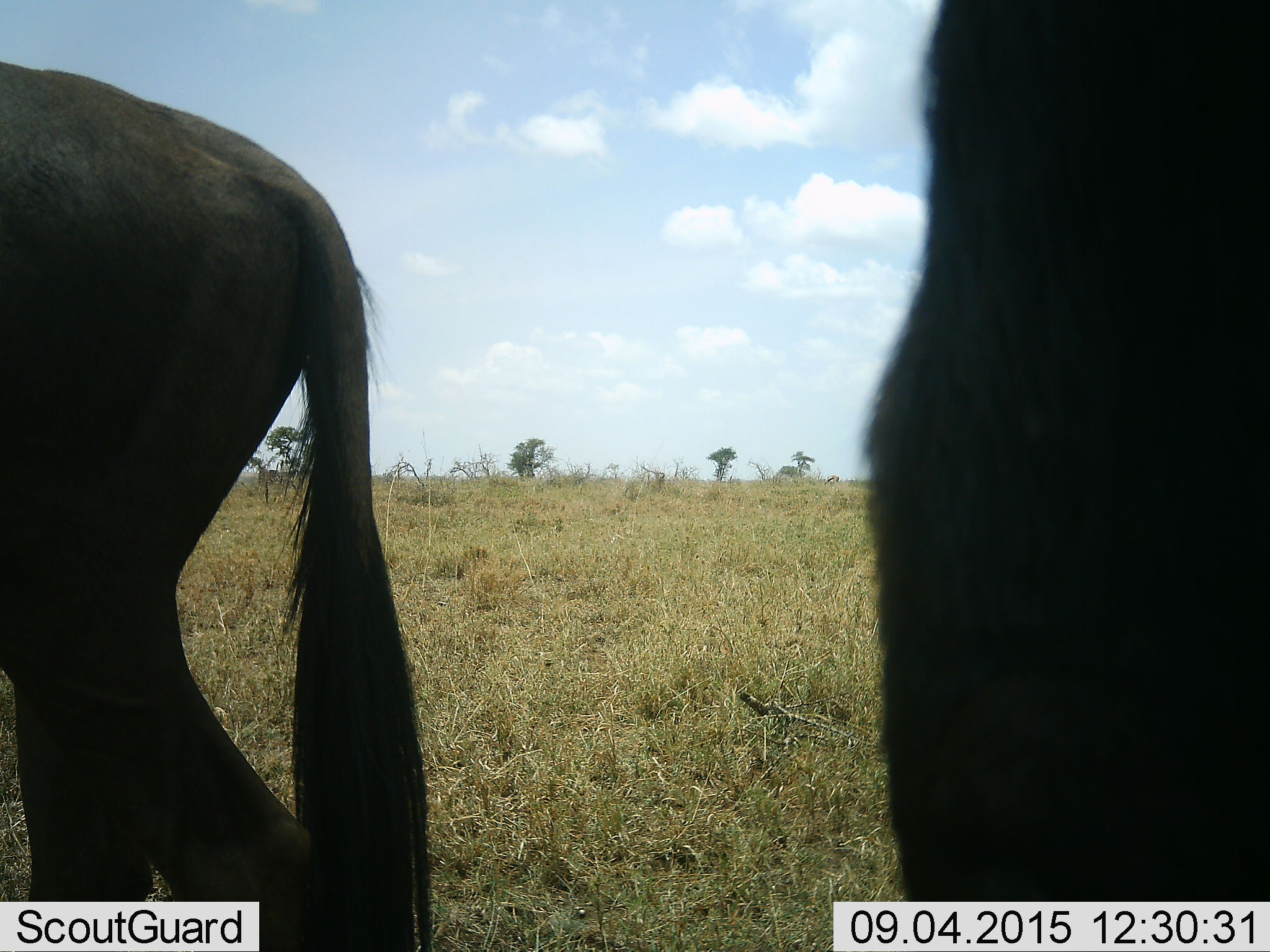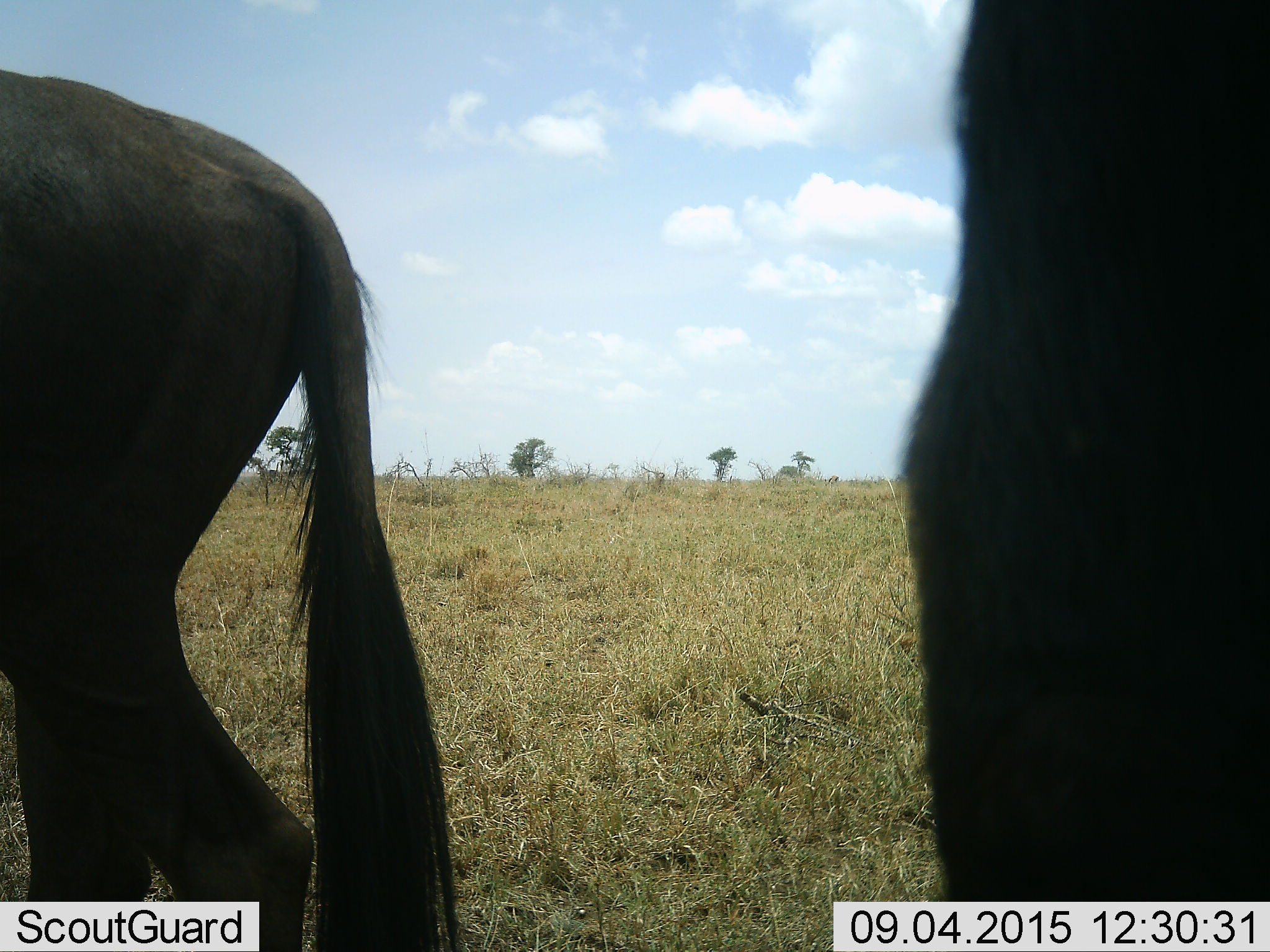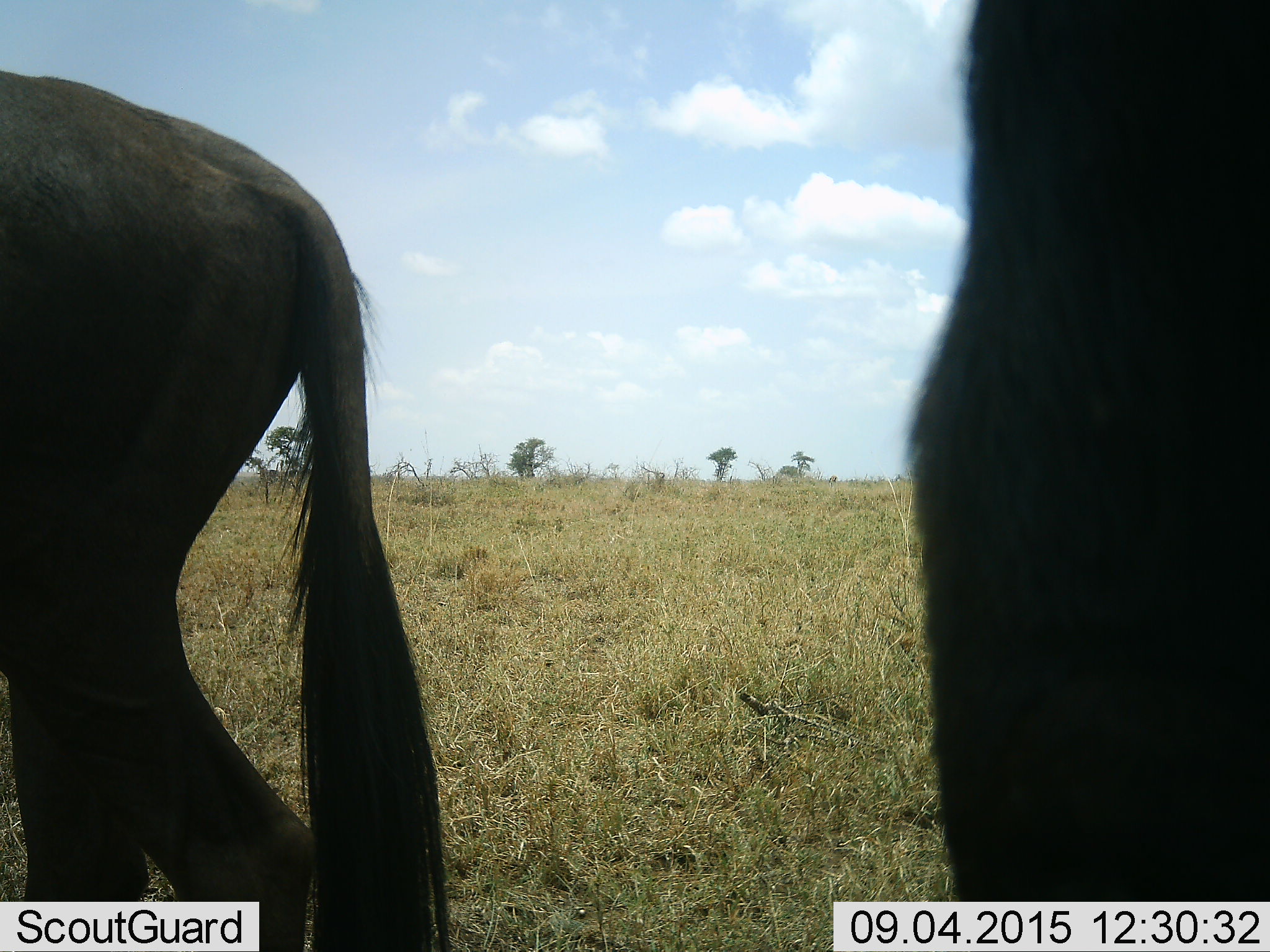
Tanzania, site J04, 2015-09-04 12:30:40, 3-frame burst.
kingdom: Animalia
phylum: Chordata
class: Mammalia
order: Artiodactyla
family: Bovidae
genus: Connochaetes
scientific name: Connochaetes taurinus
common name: blue wildebeest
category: wildebeest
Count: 2.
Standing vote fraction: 62%.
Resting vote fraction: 0%.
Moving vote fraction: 25%.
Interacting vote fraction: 12%.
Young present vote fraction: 0%.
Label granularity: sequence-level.